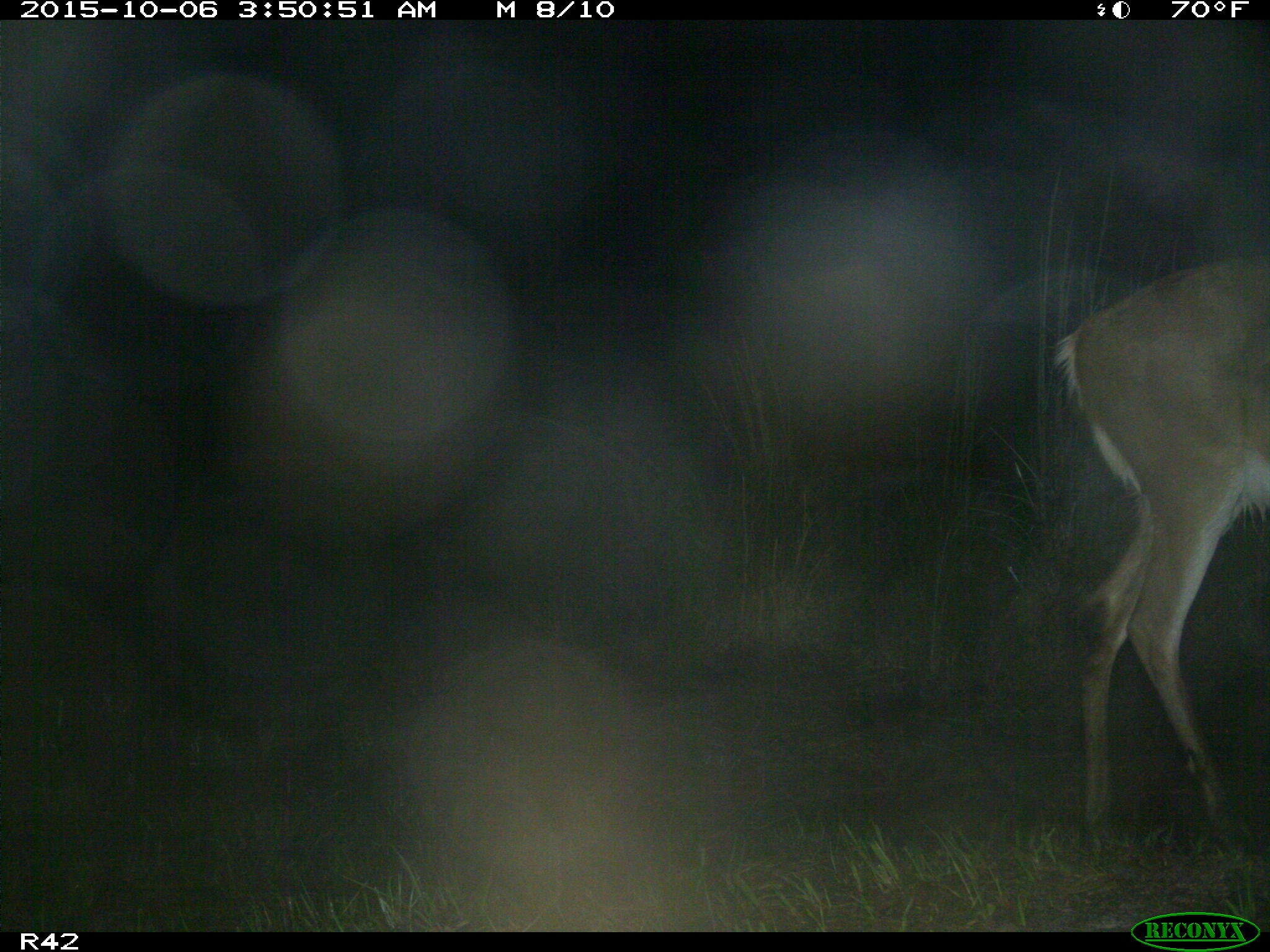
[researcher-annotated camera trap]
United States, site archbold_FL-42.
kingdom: Animalia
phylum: Chordata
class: Mammalia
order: Artiodactyla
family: Cervidae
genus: Odocoileus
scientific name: Odocoileus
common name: deer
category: unidentified deer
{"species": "unidentified deer (deer) (Odocoileus)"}